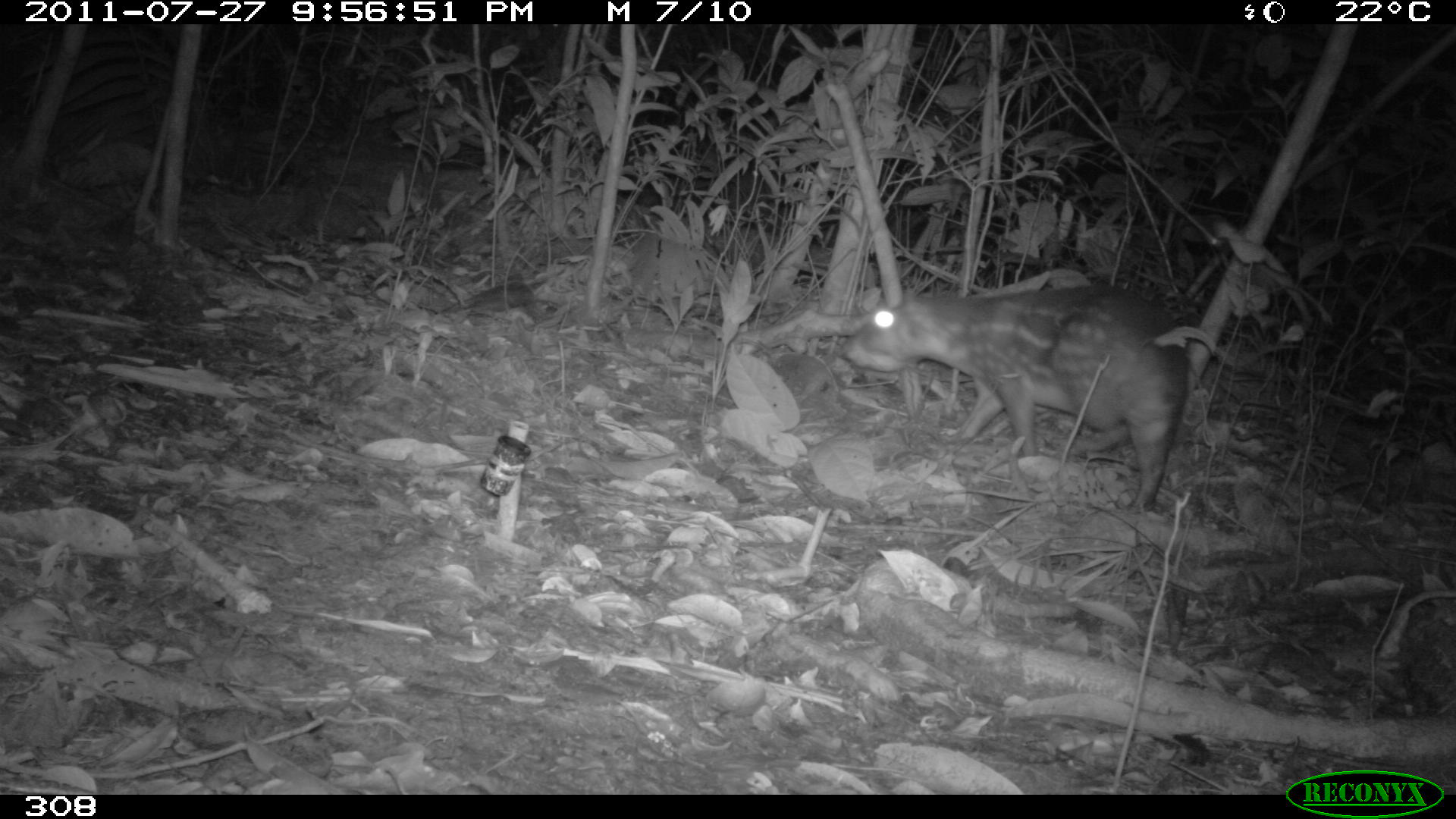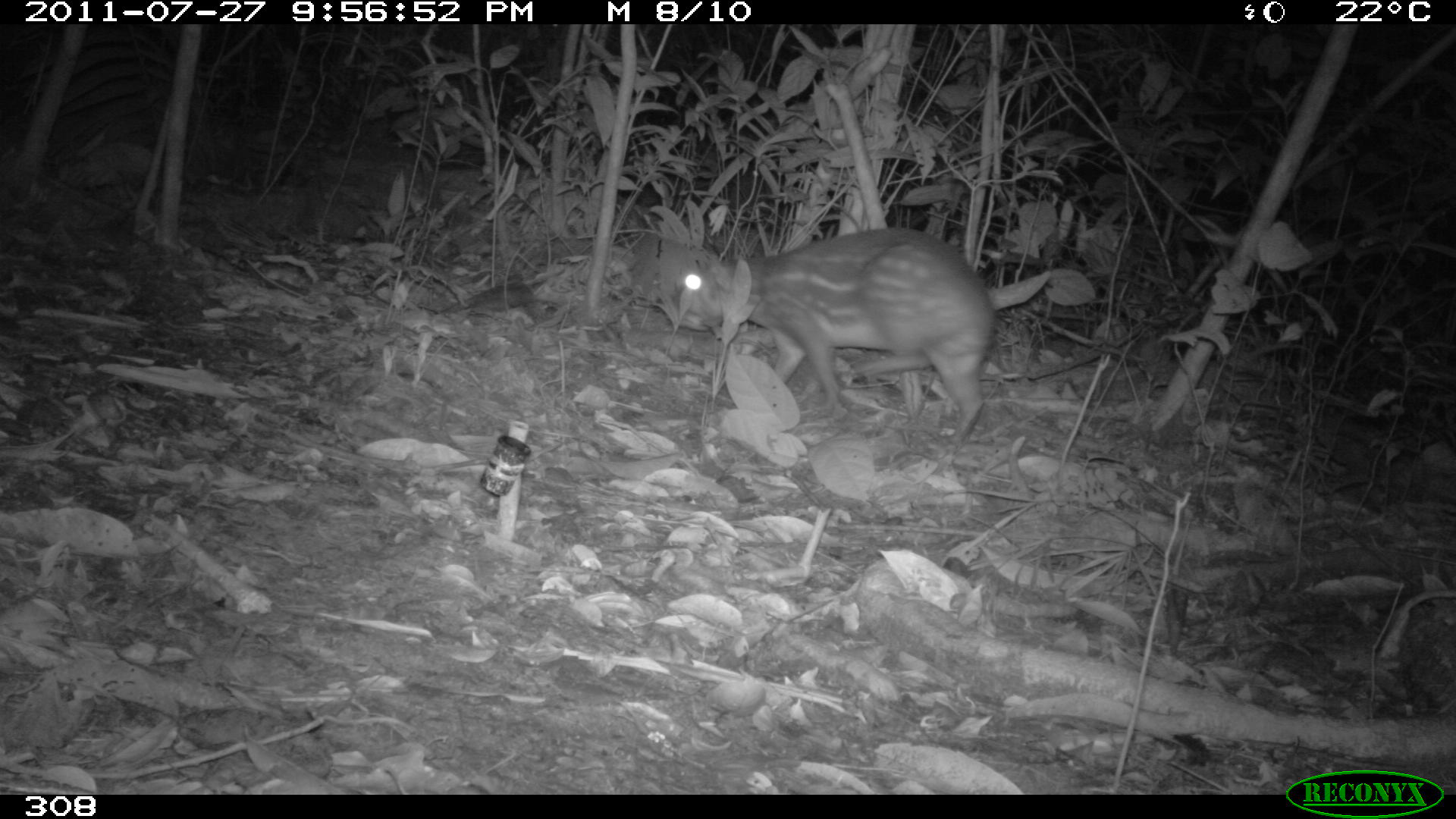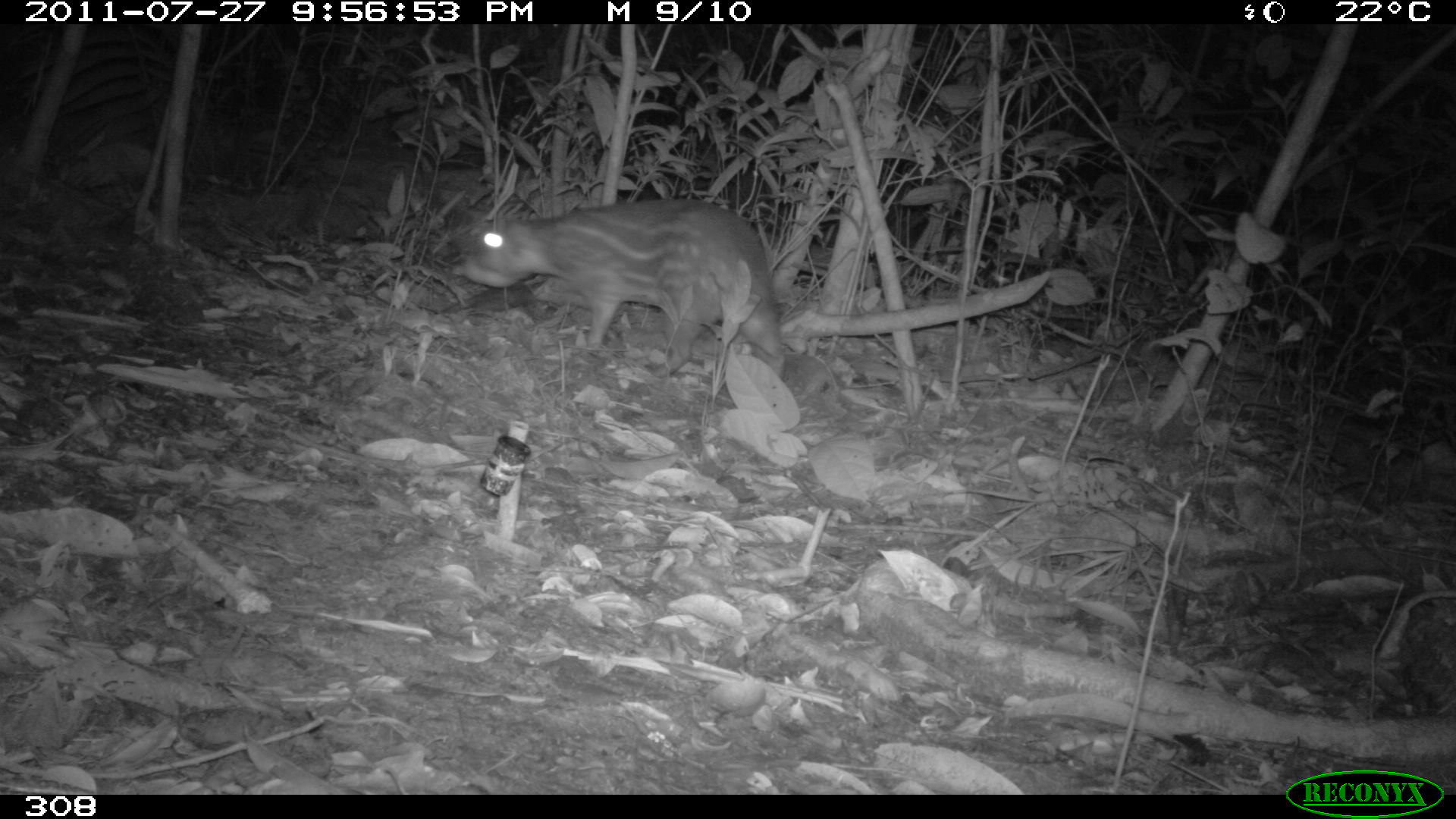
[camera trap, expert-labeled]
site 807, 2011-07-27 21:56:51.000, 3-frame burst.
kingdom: Animalia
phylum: Chordata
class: Mammalia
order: Rodentia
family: Cuniculidae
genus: Cuniculus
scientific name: Cuniculus paca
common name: spotted paca